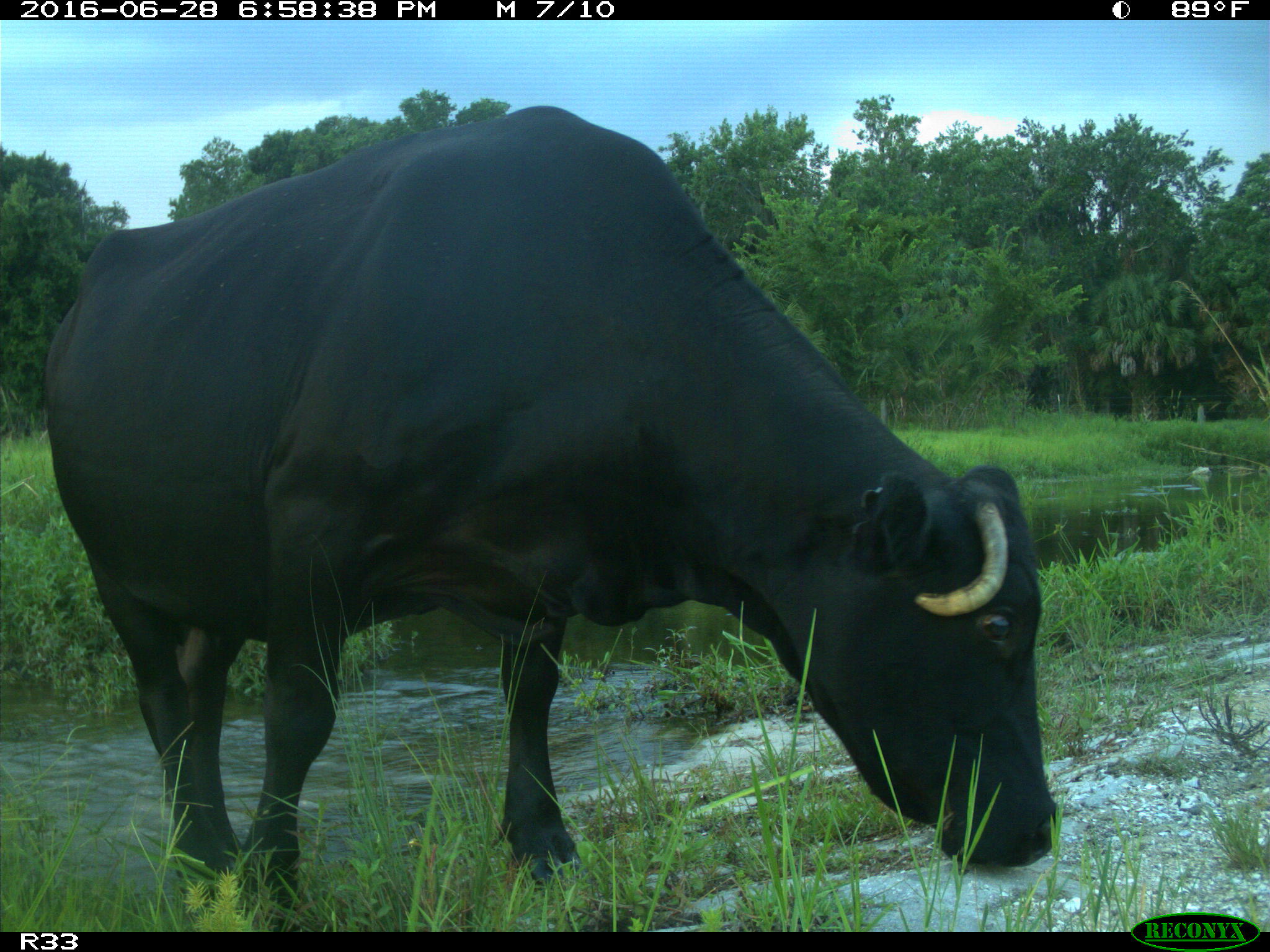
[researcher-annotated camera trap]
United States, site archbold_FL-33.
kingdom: Animalia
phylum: Chordata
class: Mammalia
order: Artiodactyla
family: Bovidae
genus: Bos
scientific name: Bos taurus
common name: domestic cow